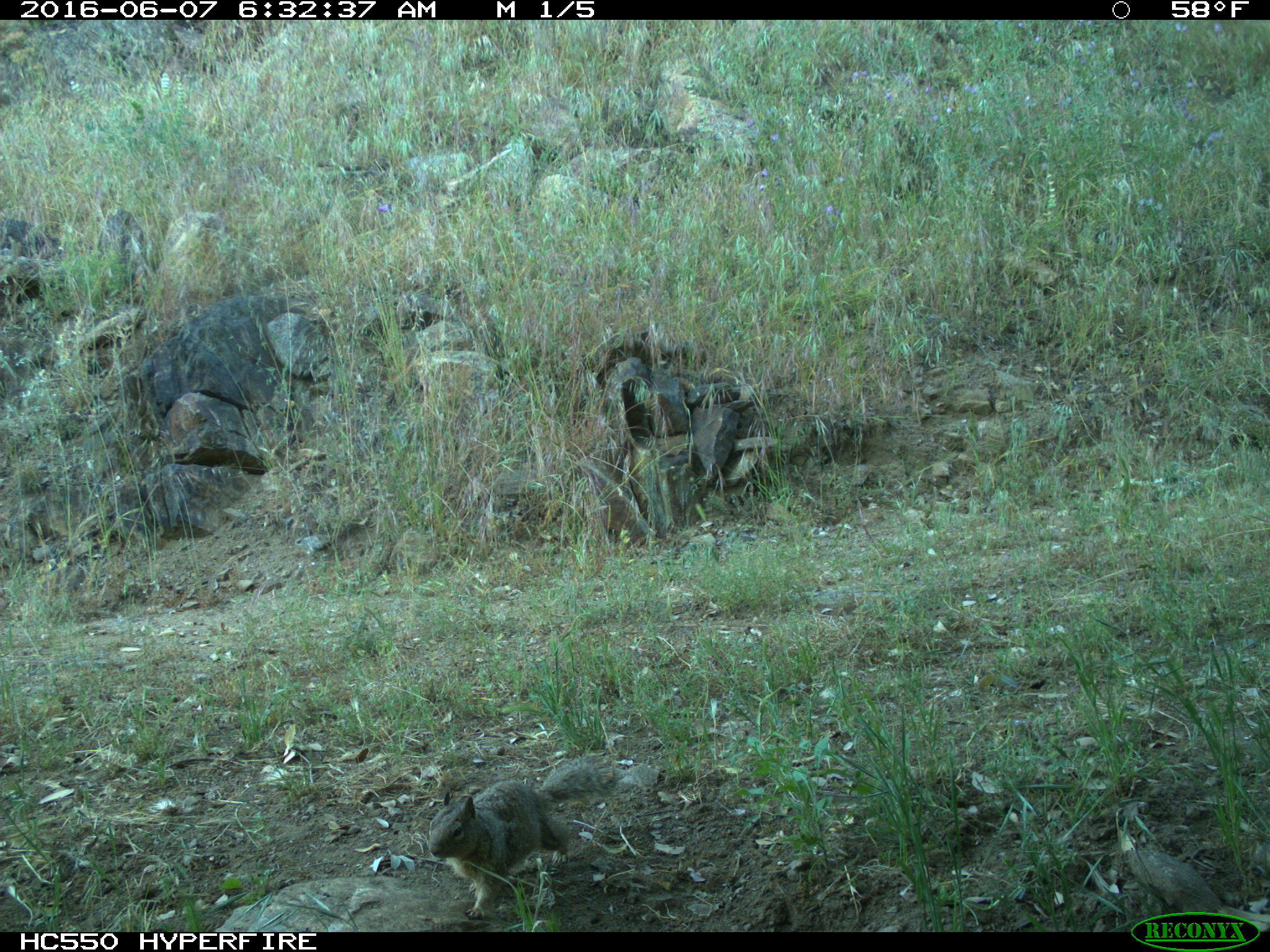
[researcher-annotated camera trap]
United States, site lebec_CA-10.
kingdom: Animalia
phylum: Chordata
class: Mammalia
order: Rodentia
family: Sciuridae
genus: Otospermophilus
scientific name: Otospermophilus beecheyi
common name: california ground squirrel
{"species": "Otospermophilus beecheyi (california ground squirrel)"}